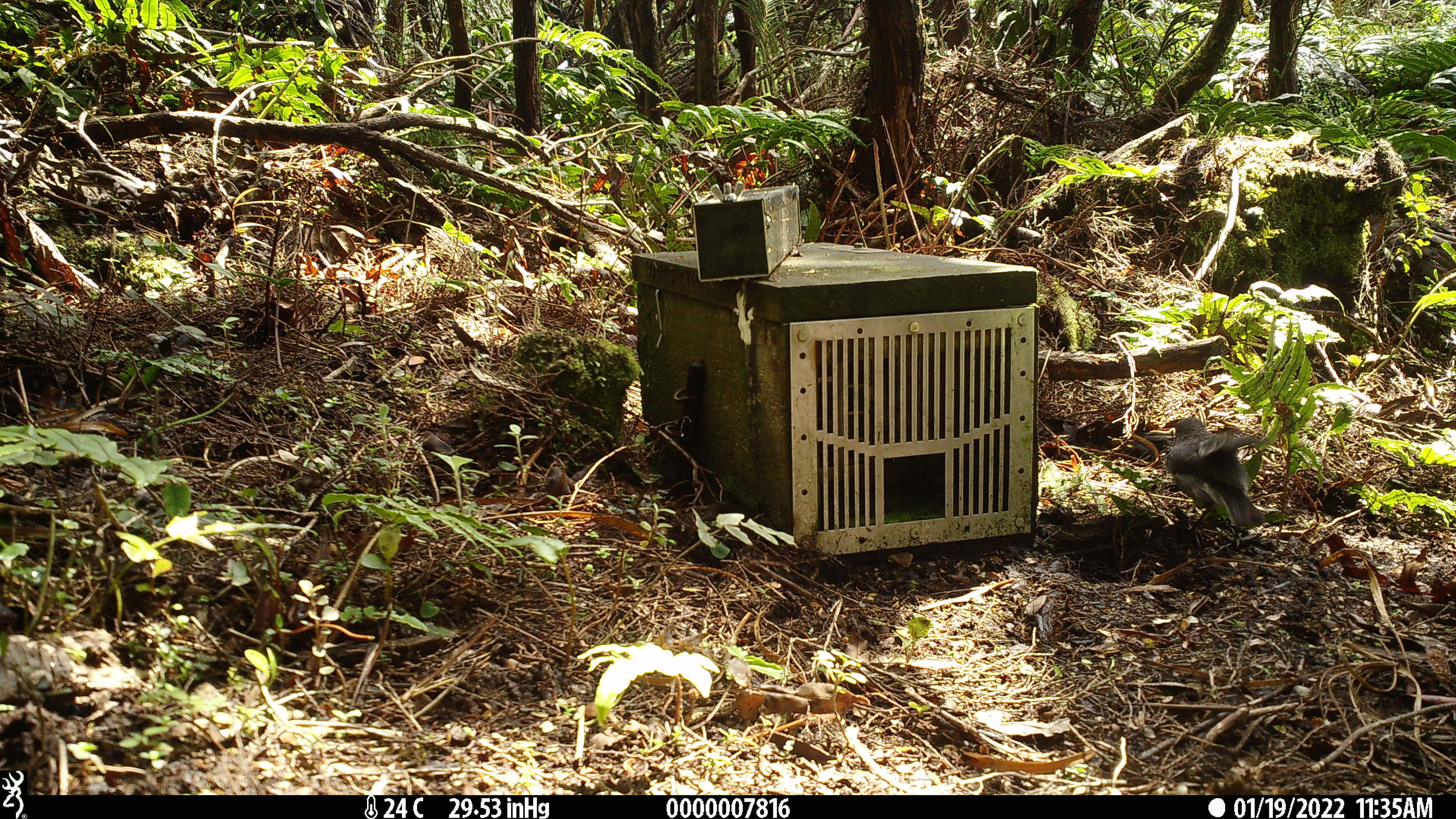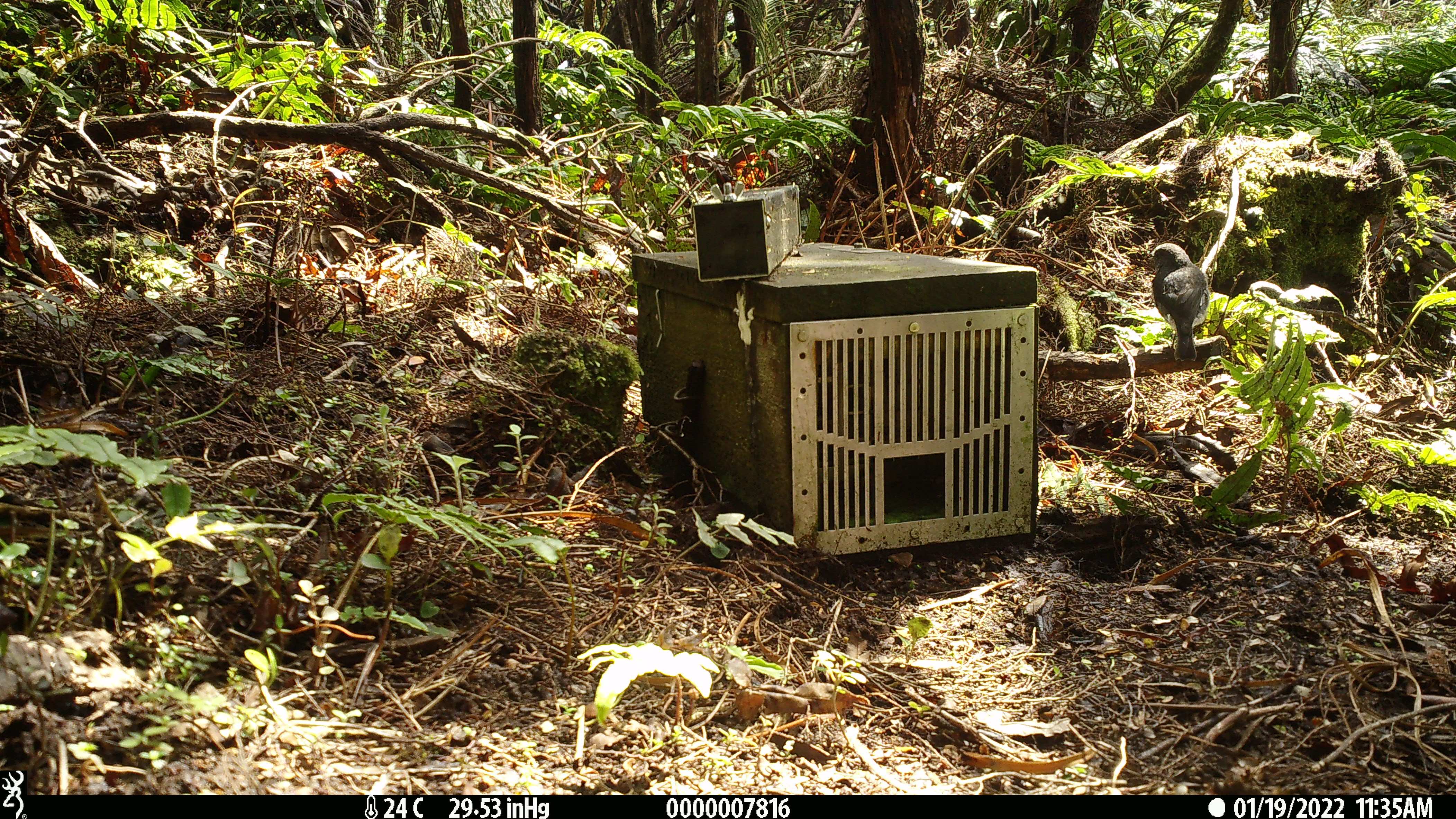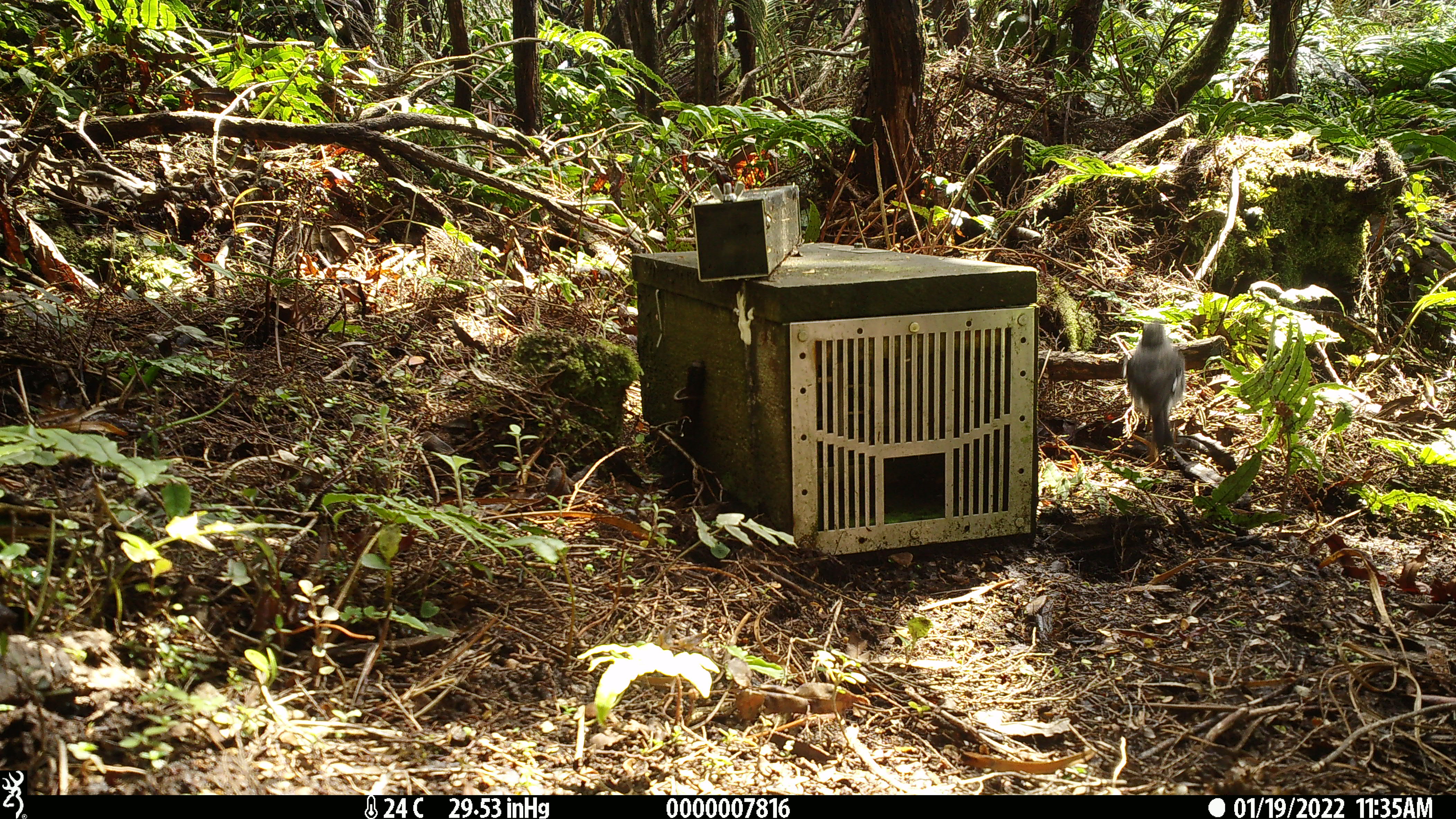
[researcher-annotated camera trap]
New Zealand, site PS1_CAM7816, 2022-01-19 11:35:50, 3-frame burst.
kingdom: Animalia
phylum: Chordata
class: Aves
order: Passeriformes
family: Petroicidae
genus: Petroica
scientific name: Petroica australis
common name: new zealand robin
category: robin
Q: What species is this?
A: Robin (new zealand robin) (Petroica australis).